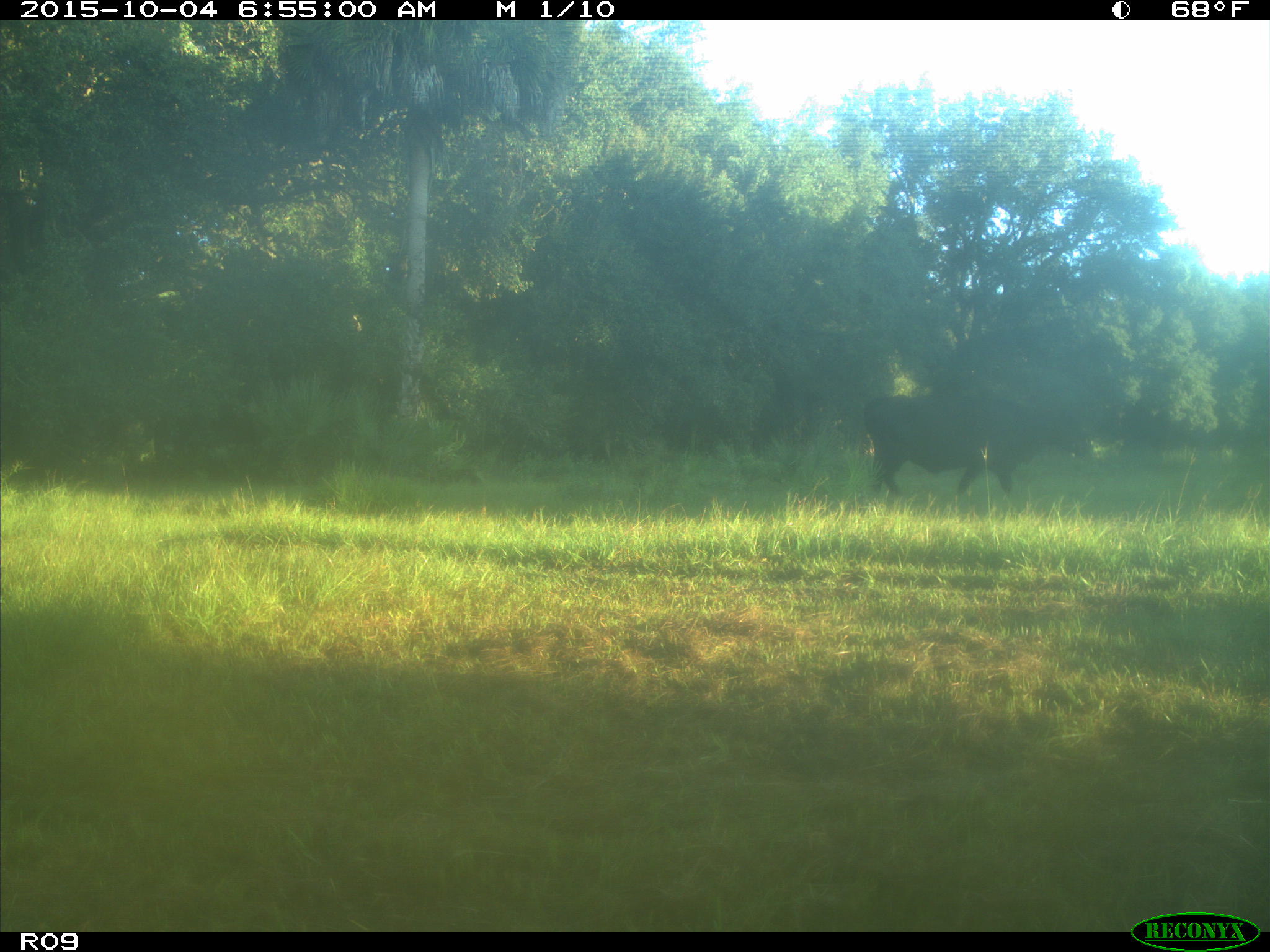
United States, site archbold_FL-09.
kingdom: Animalia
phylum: Chordata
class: Mammalia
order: Artiodactyla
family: Bovidae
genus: Bos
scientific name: Bos taurus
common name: domestic cow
Bos taurus (domestic cow).